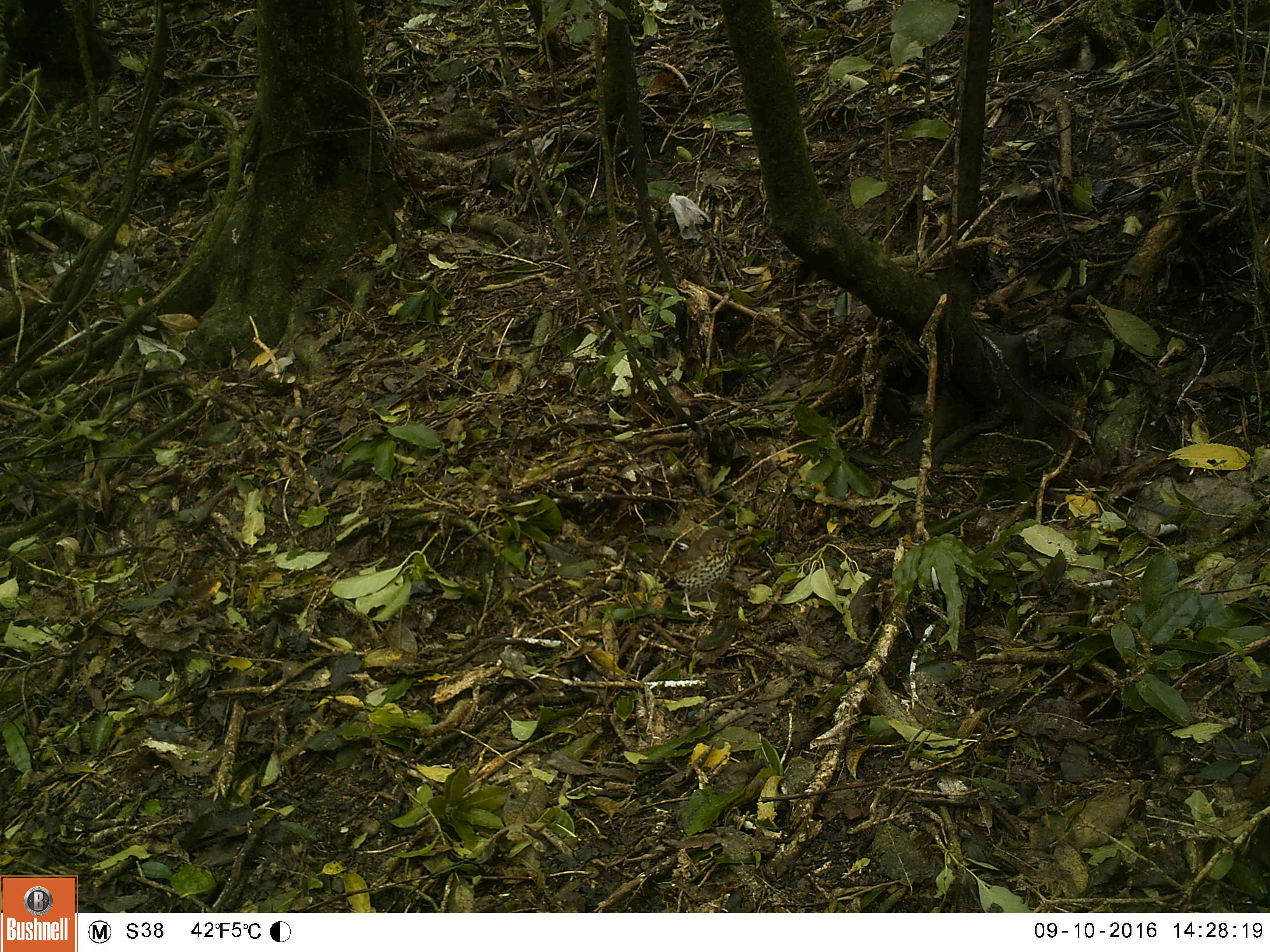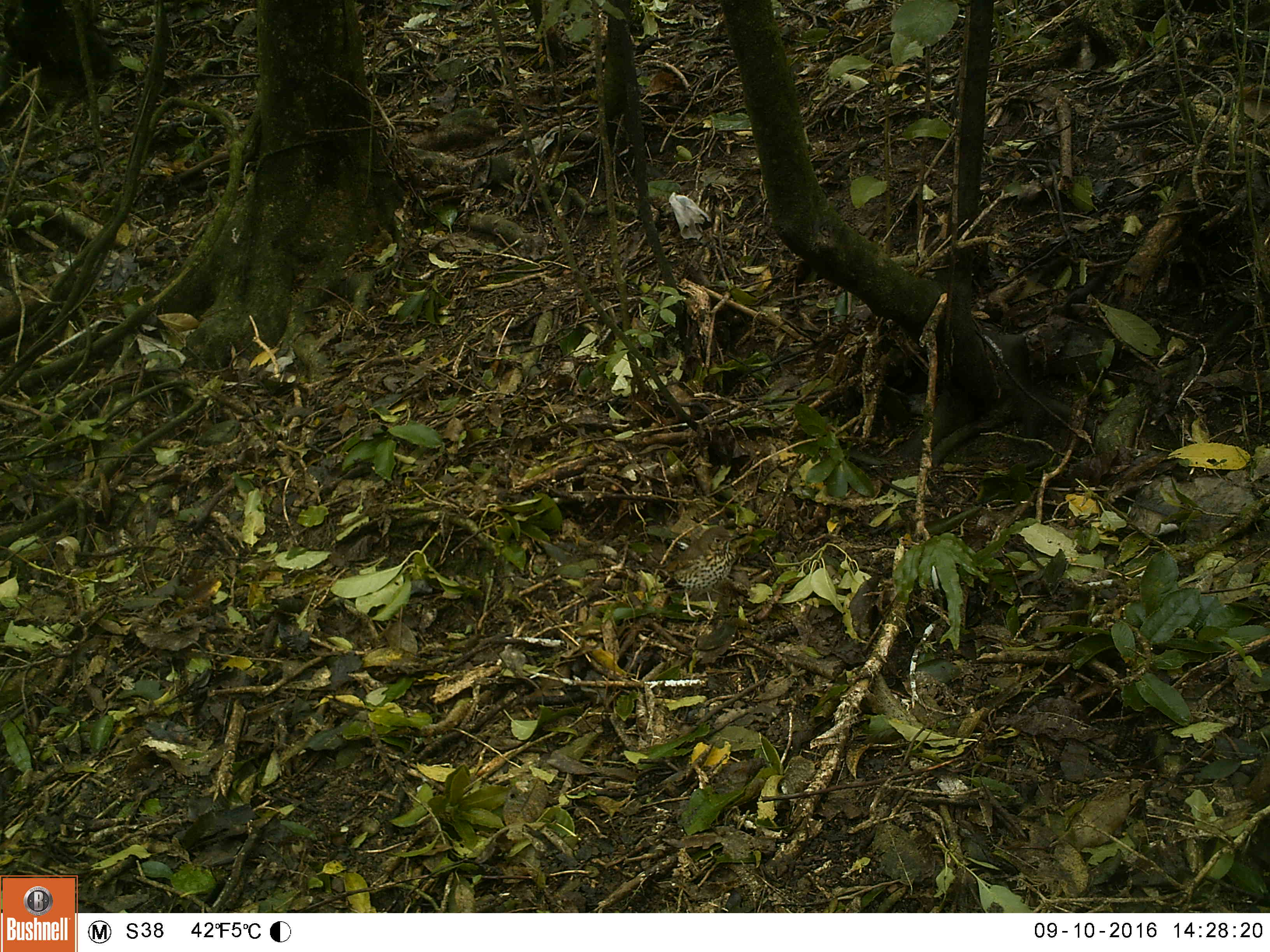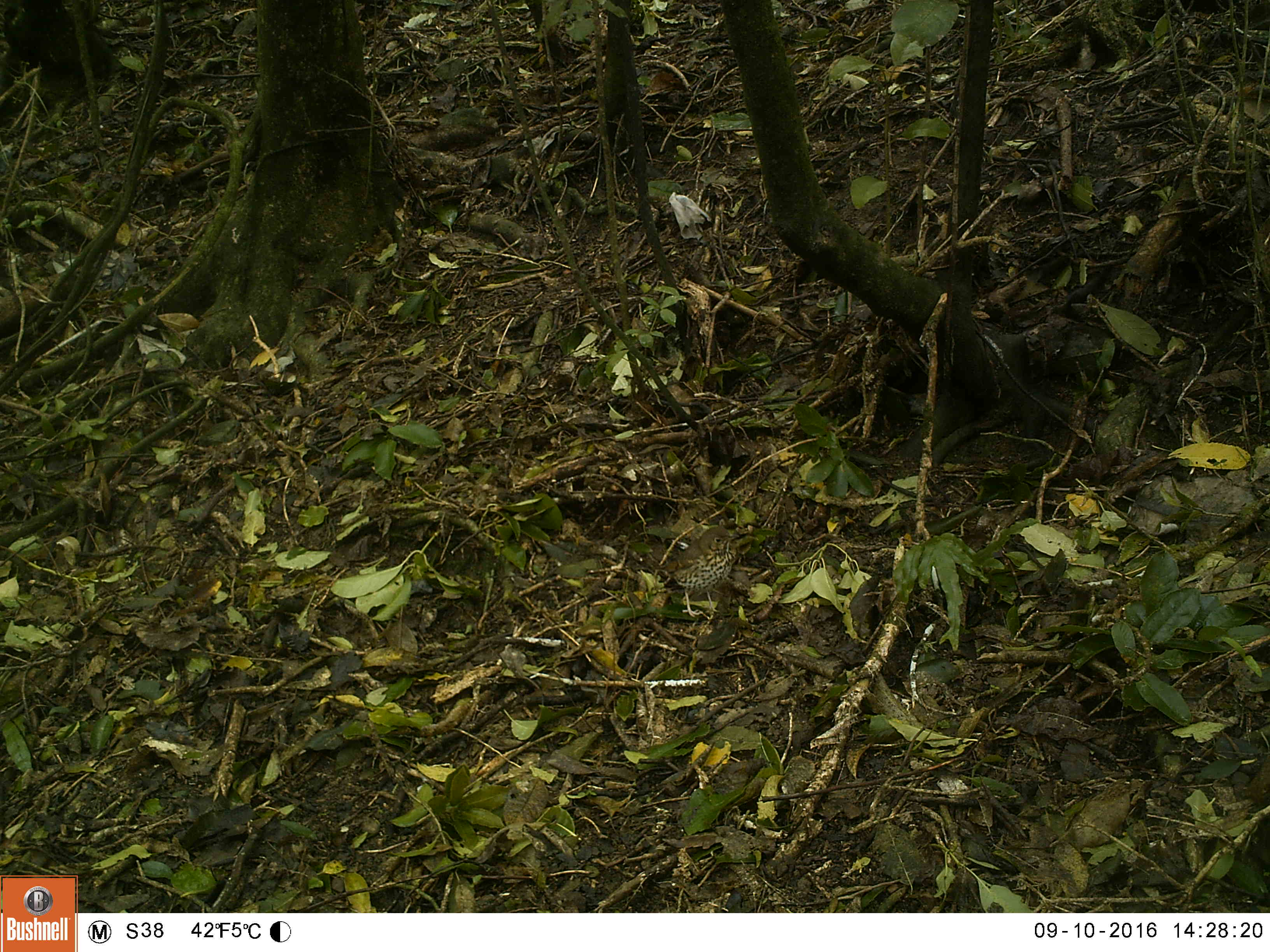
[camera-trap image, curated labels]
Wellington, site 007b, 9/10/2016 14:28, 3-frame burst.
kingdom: Animalia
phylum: Chordata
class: Aves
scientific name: Aves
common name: bird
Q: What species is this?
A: Bird (Aves).